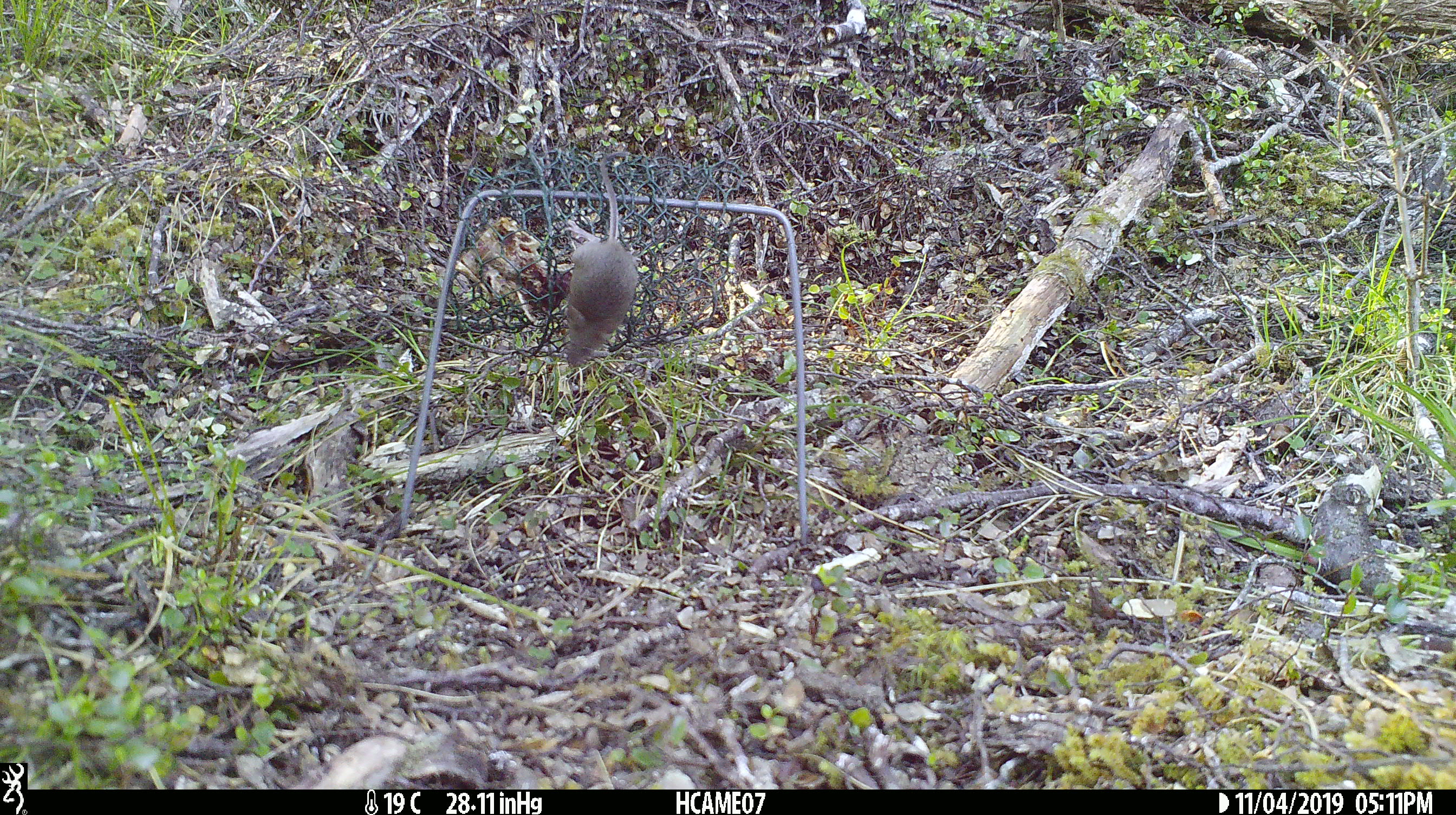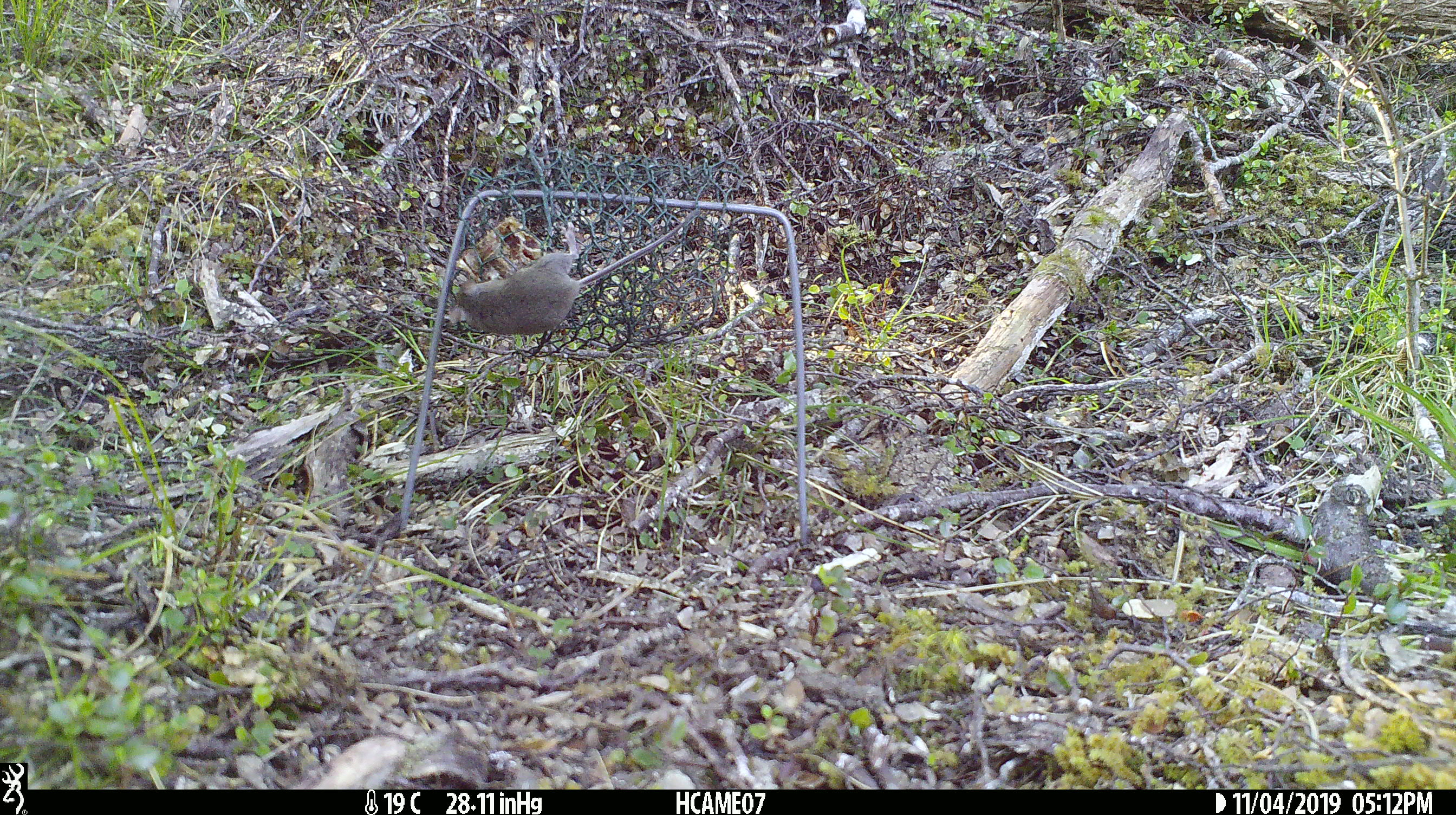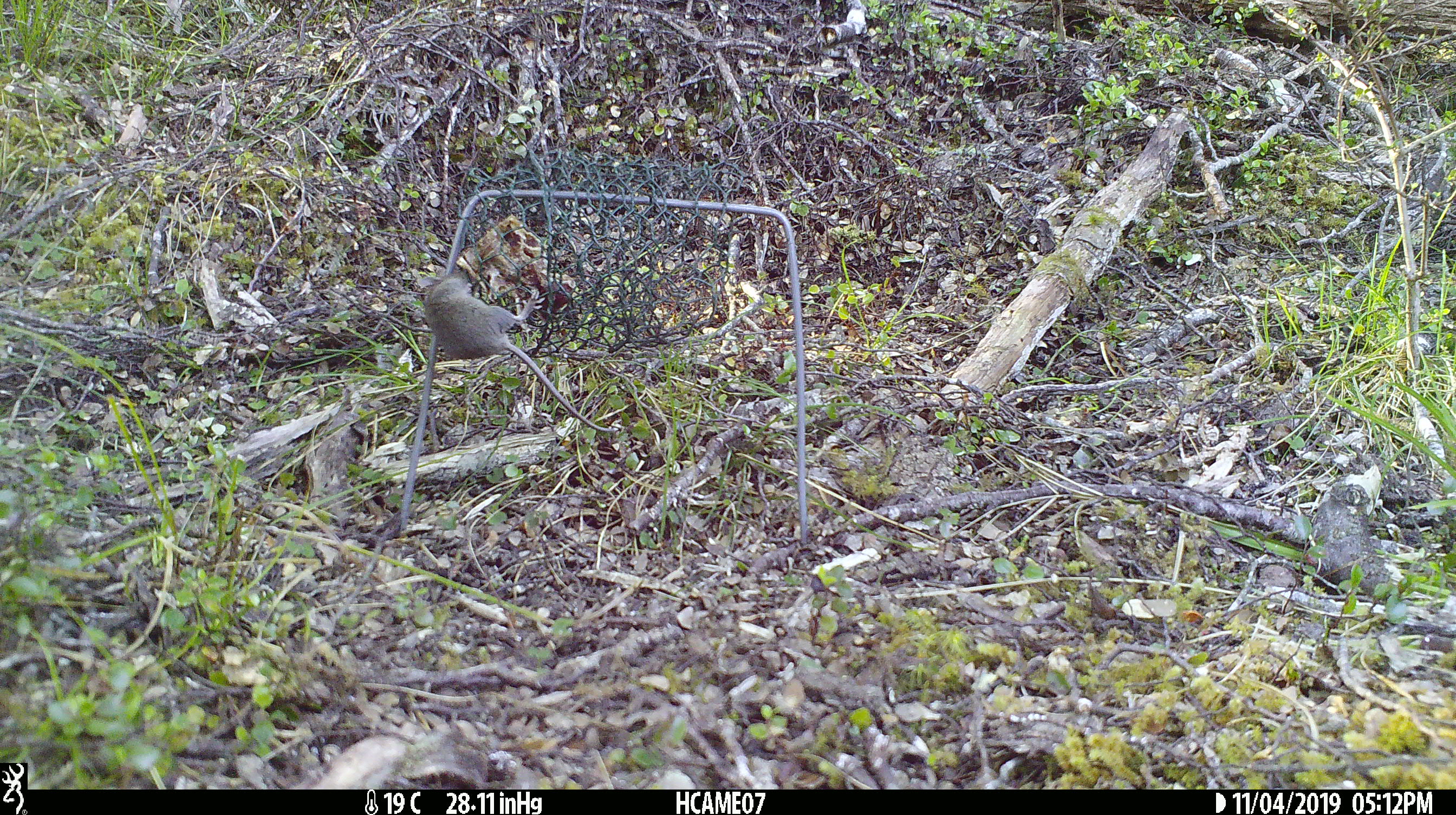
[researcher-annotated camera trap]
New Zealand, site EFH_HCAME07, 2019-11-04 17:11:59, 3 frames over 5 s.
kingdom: Animalia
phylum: Chordata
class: Mammalia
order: Rodentia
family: Muridae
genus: Mus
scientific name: Mus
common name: mouse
Mouse (Mus).